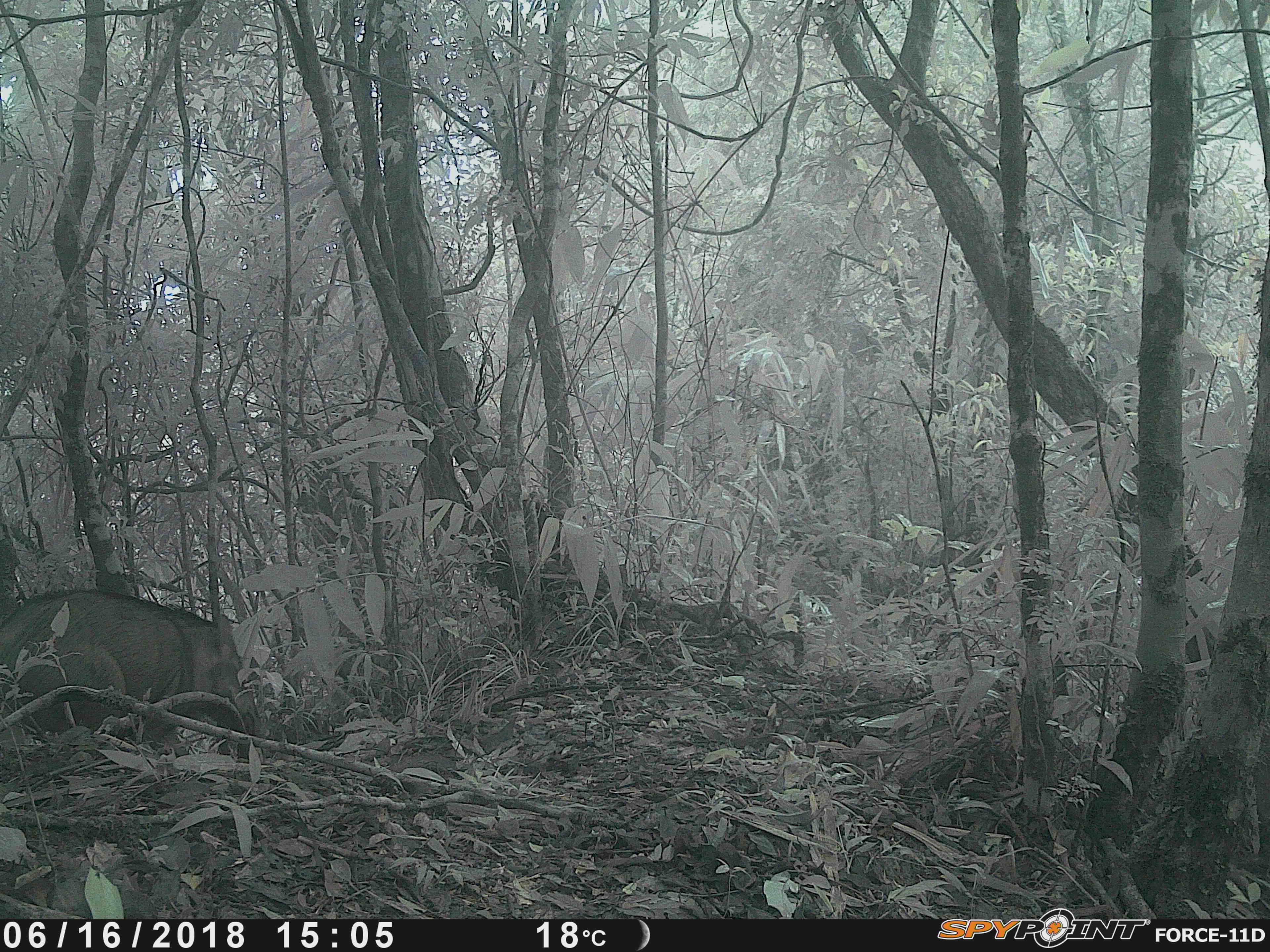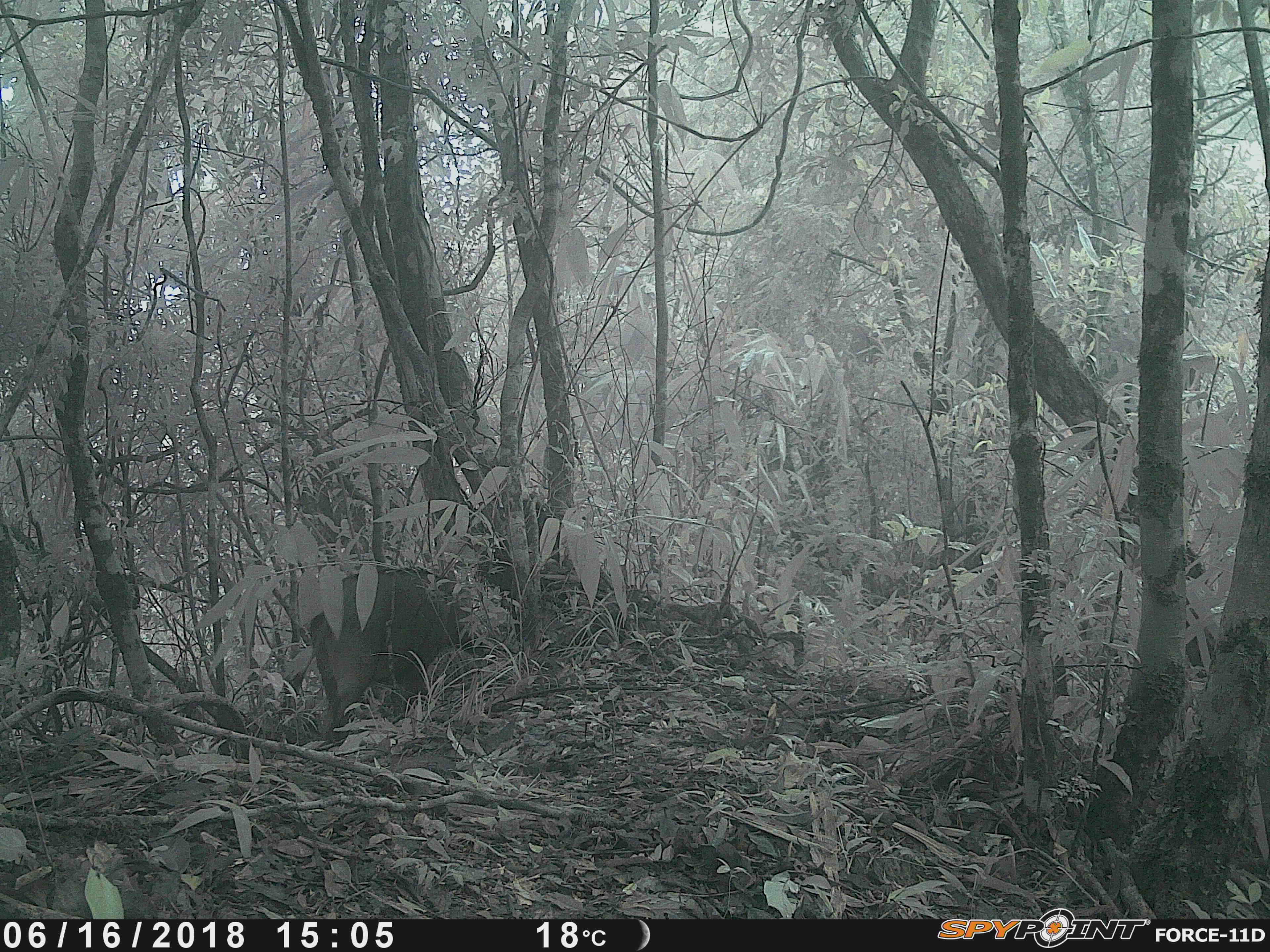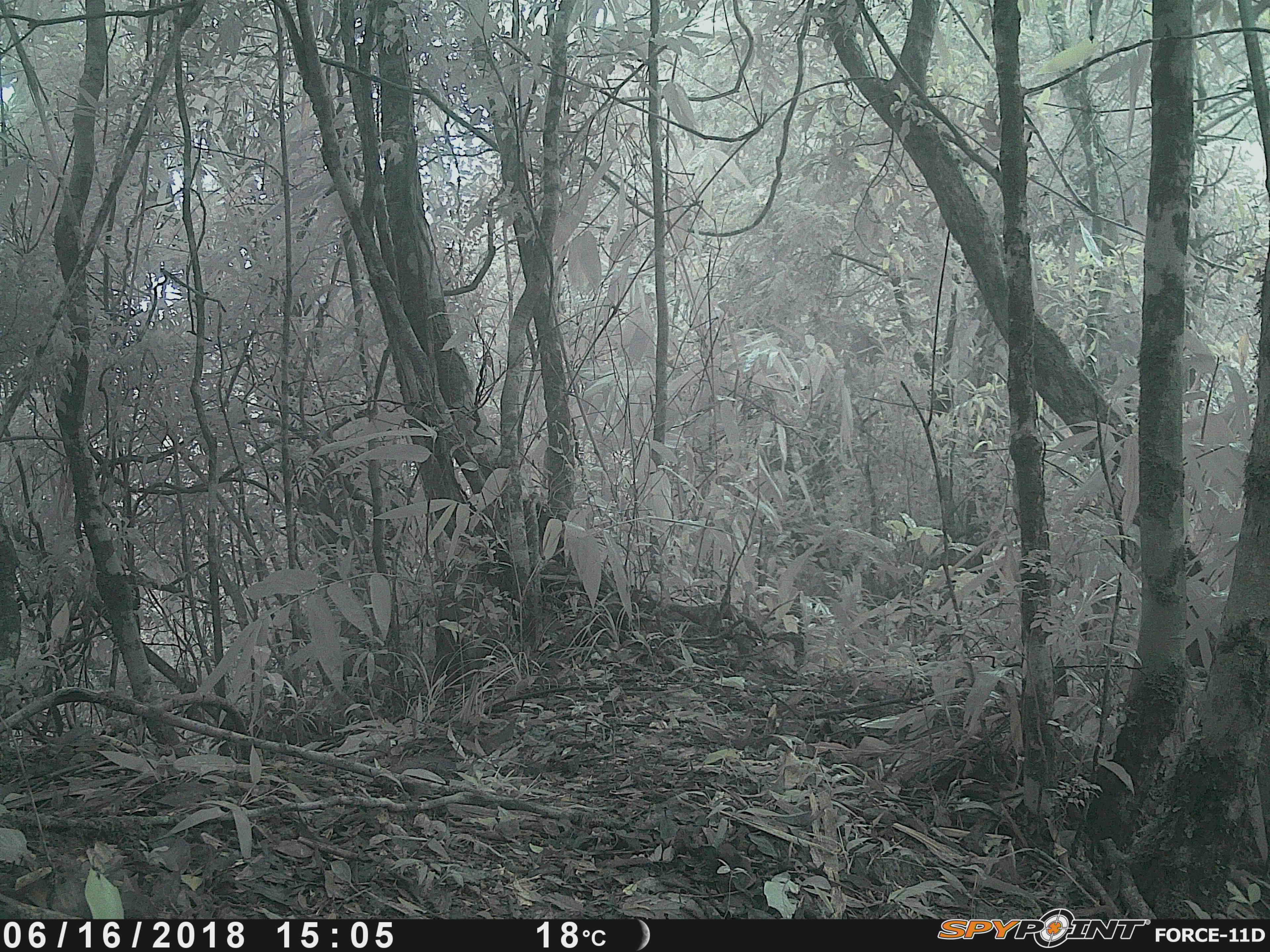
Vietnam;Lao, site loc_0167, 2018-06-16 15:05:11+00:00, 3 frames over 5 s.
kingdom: Animalia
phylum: Chordata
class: Mammalia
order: Artiodactyla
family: Suidae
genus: Sus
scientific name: Sus scrofa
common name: eurasian wild pig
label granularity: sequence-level